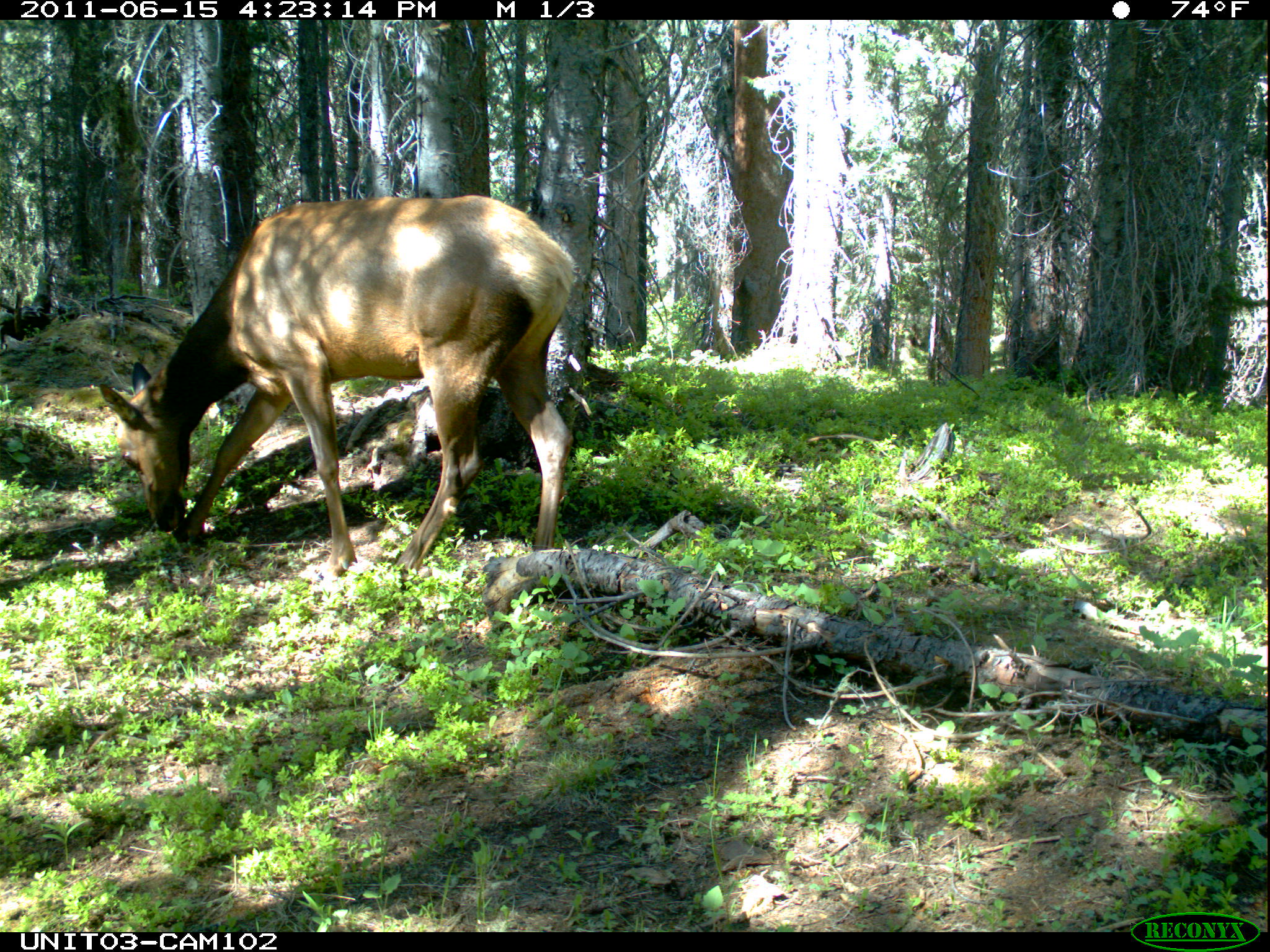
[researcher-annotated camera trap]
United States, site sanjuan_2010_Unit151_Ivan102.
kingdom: Animalia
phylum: Chordata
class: Mammalia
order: Artiodactyla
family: Cervidae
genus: Cervus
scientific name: Cervus elaphus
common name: red deer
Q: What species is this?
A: Cervus elaphus (red deer).